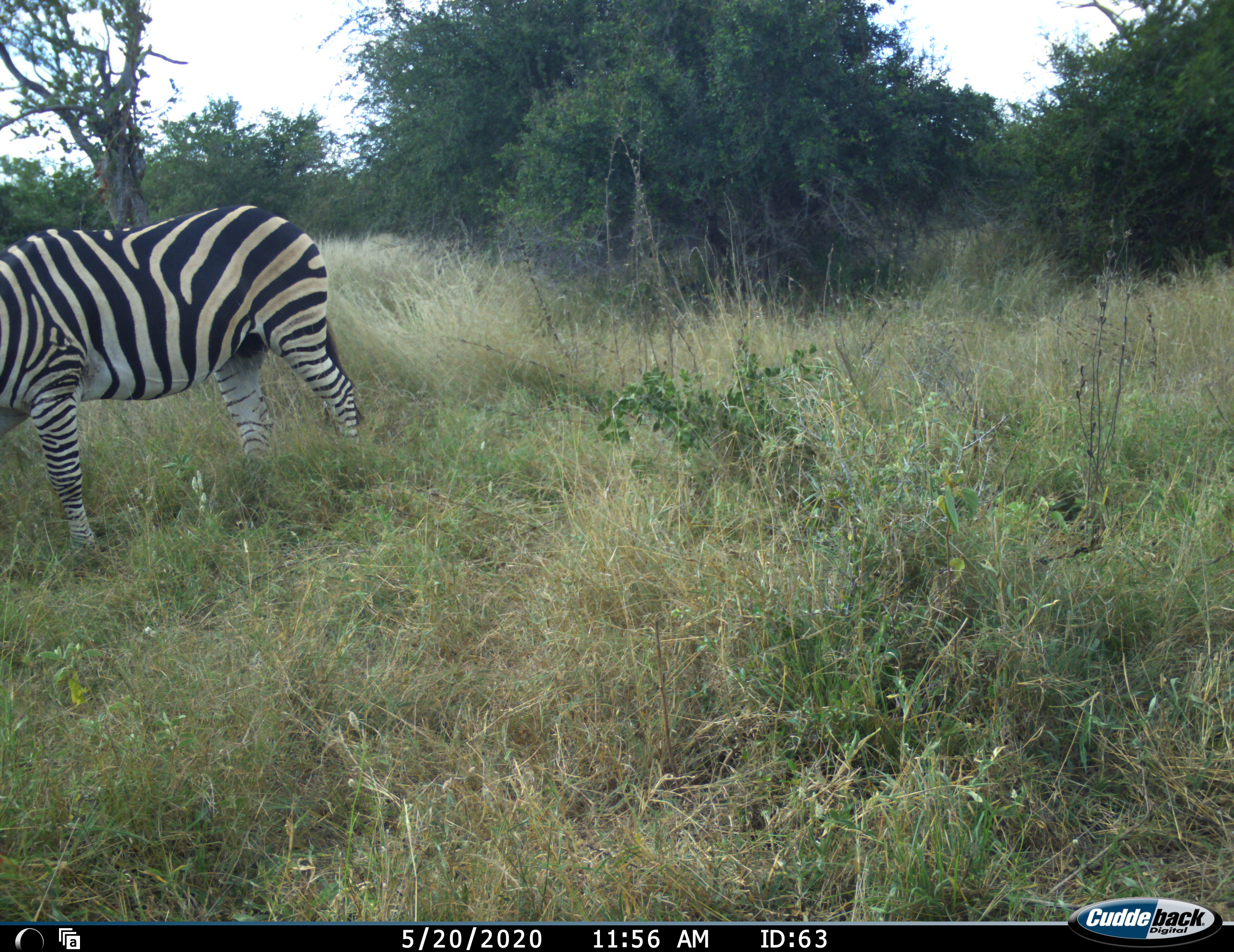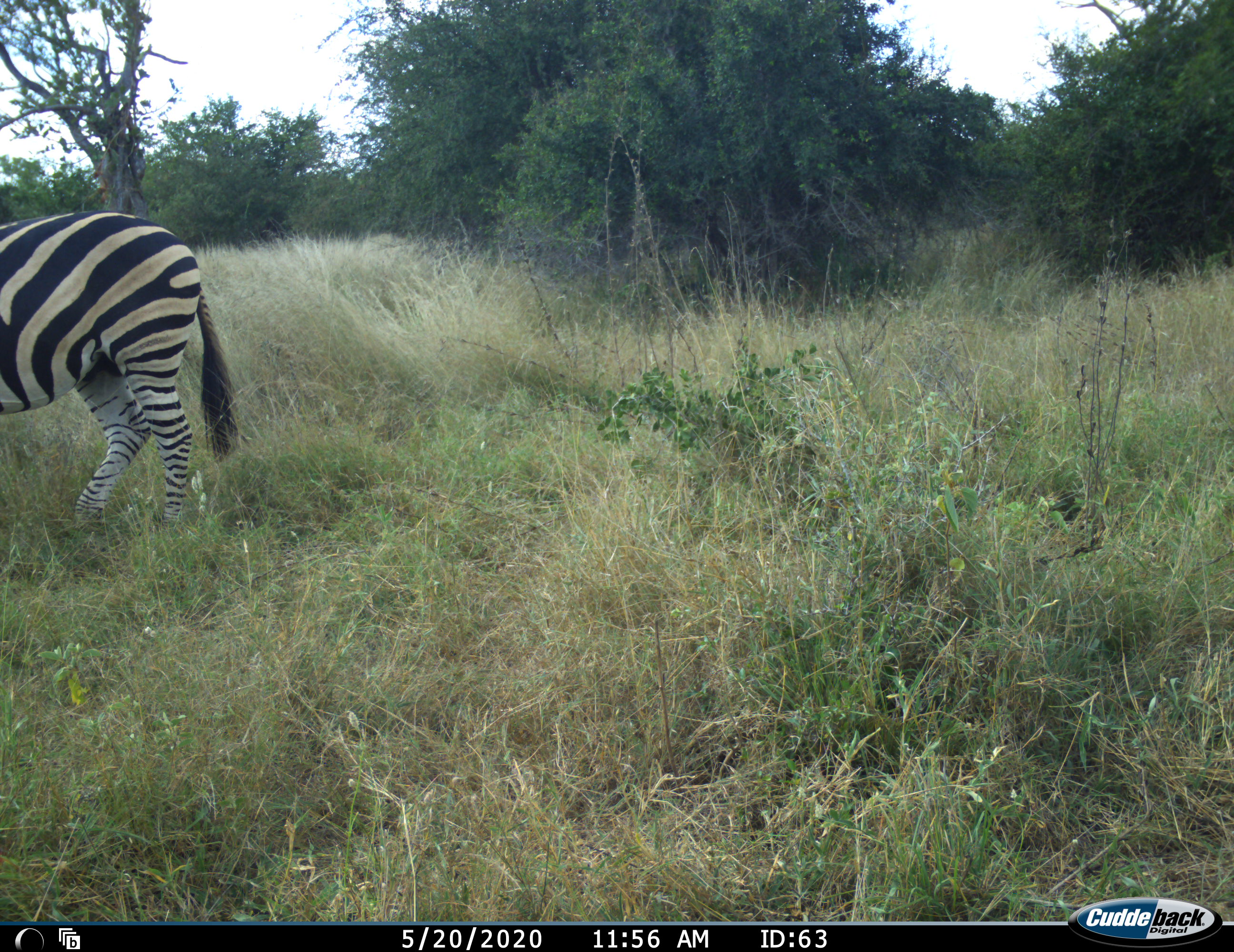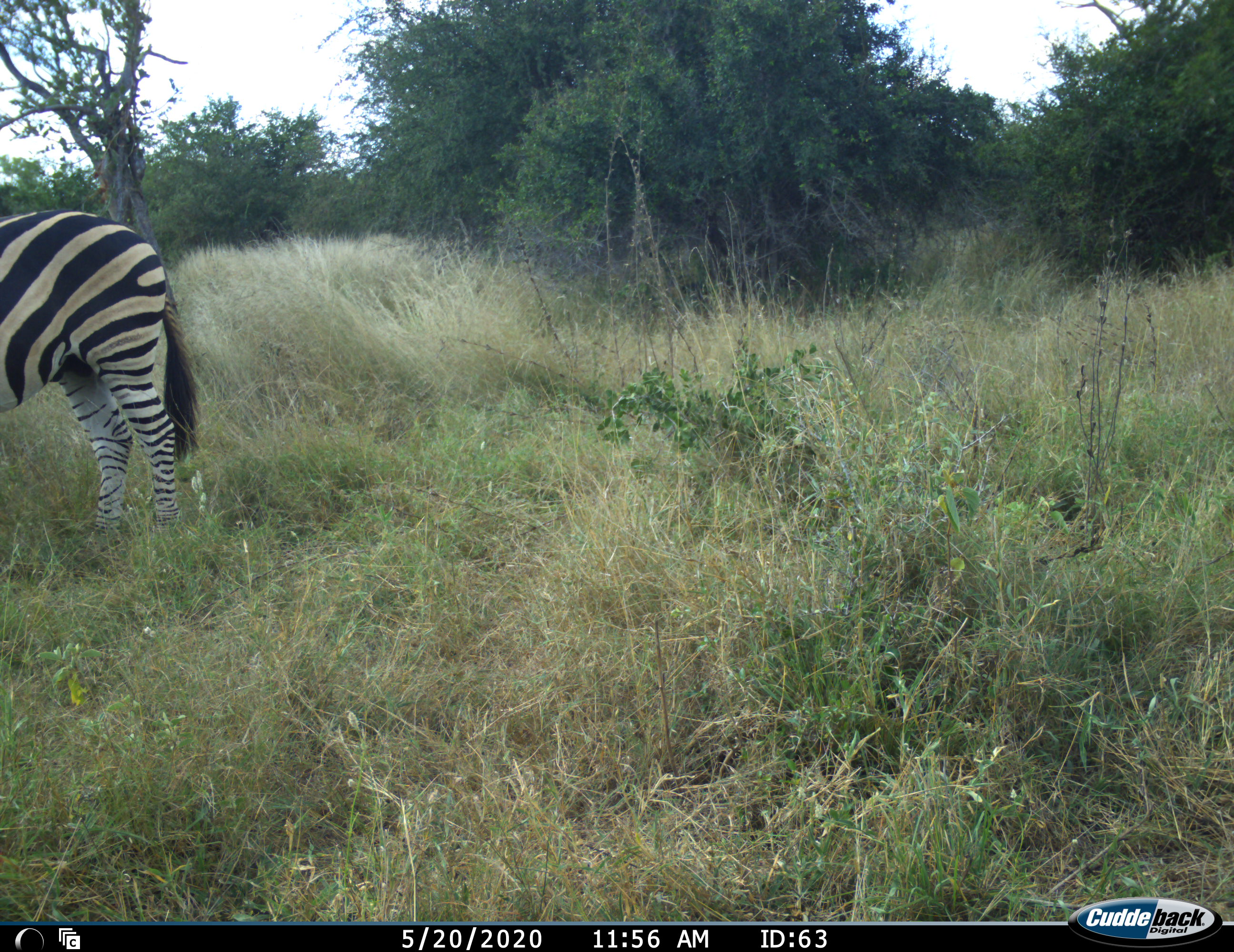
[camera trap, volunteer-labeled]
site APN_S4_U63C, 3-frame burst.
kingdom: Animalia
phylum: Chordata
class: Mammalia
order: Perissodactyla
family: Equidae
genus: Equus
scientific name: Equus quagga burchellii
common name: burchell's zebra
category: zebraburchells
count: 1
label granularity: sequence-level